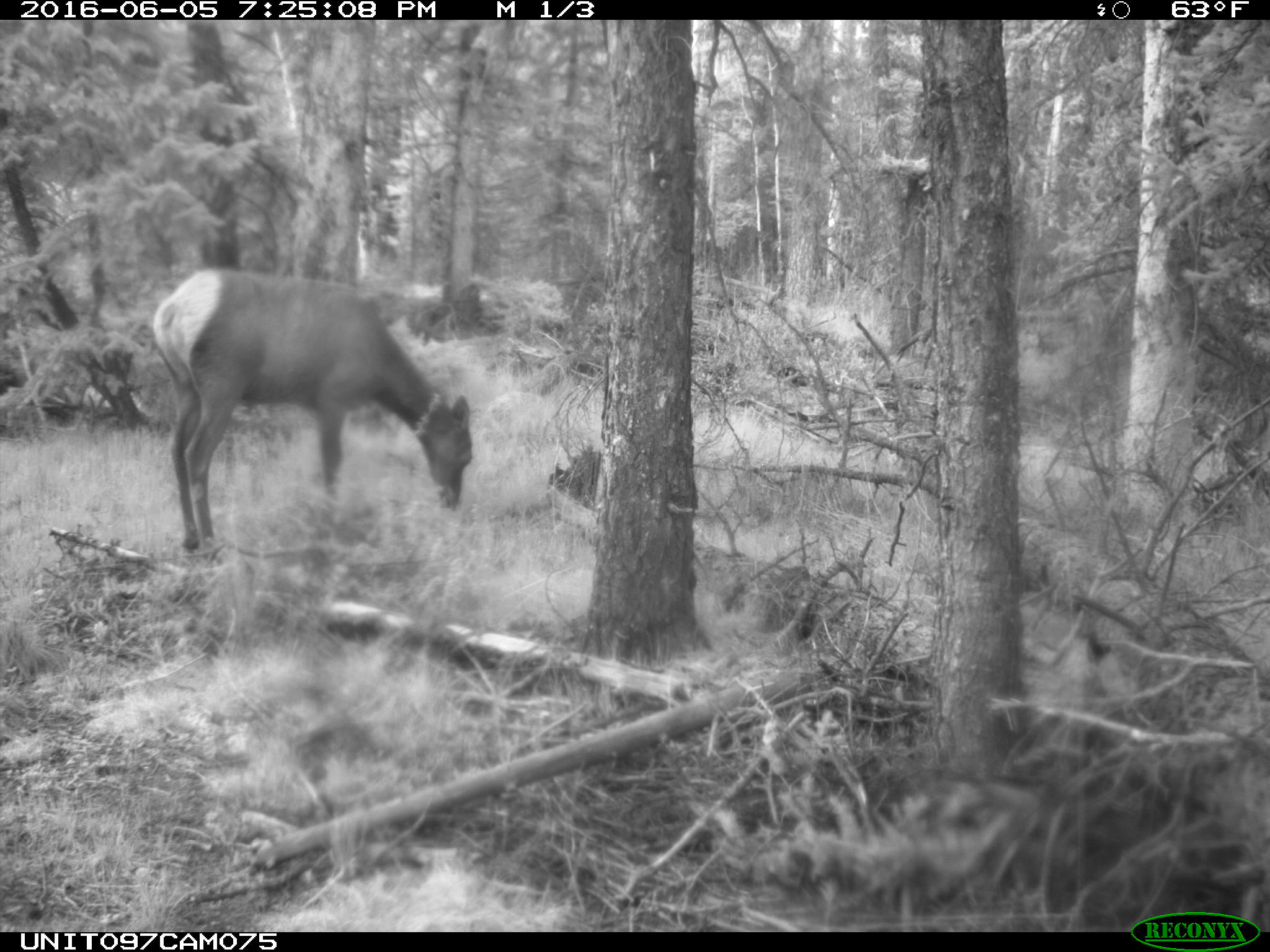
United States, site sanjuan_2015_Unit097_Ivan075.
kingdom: Animalia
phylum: Chordata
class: Mammalia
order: Artiodactyla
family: Cervidae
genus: Cervus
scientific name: Cervus elaphus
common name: red deer